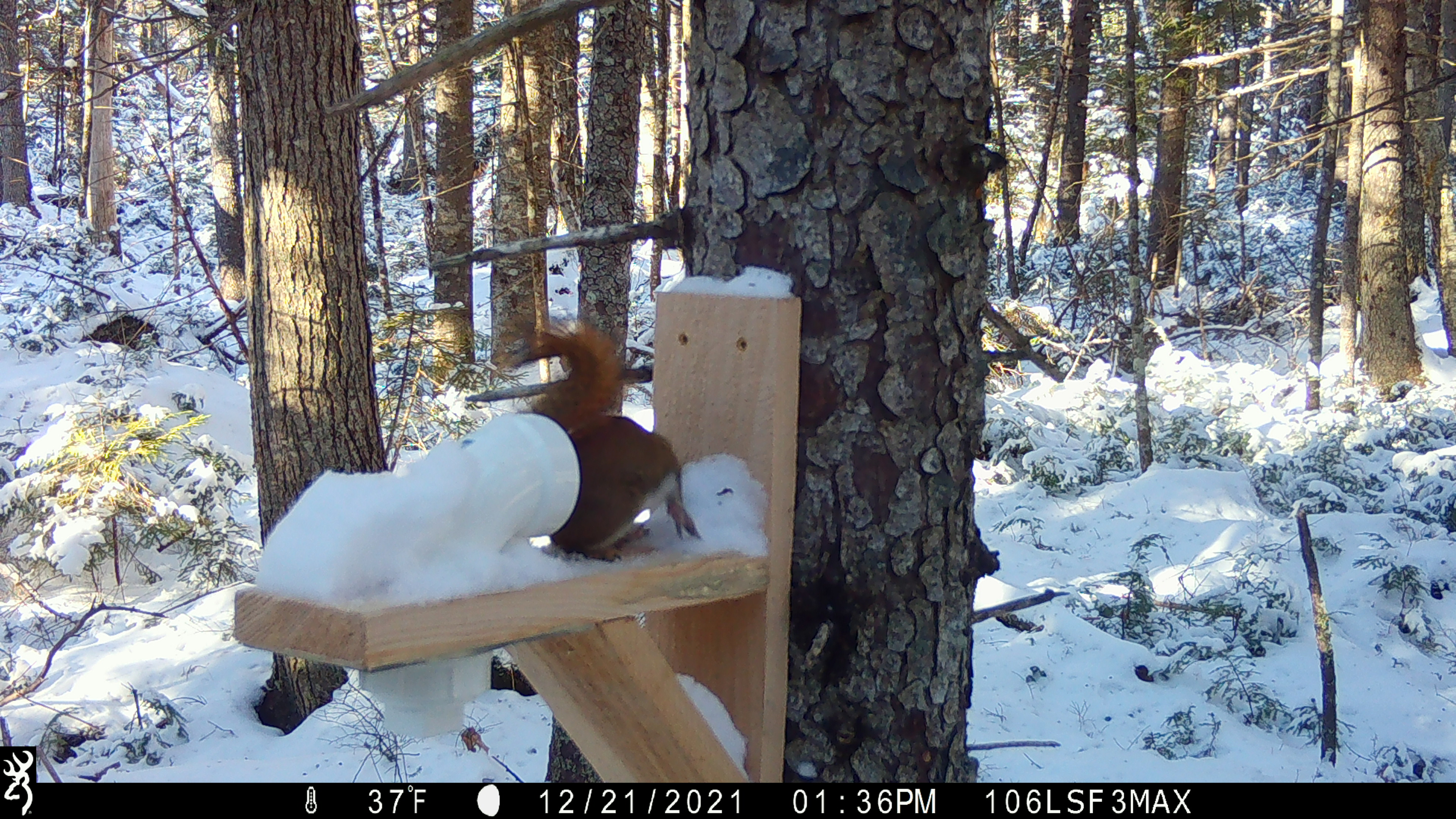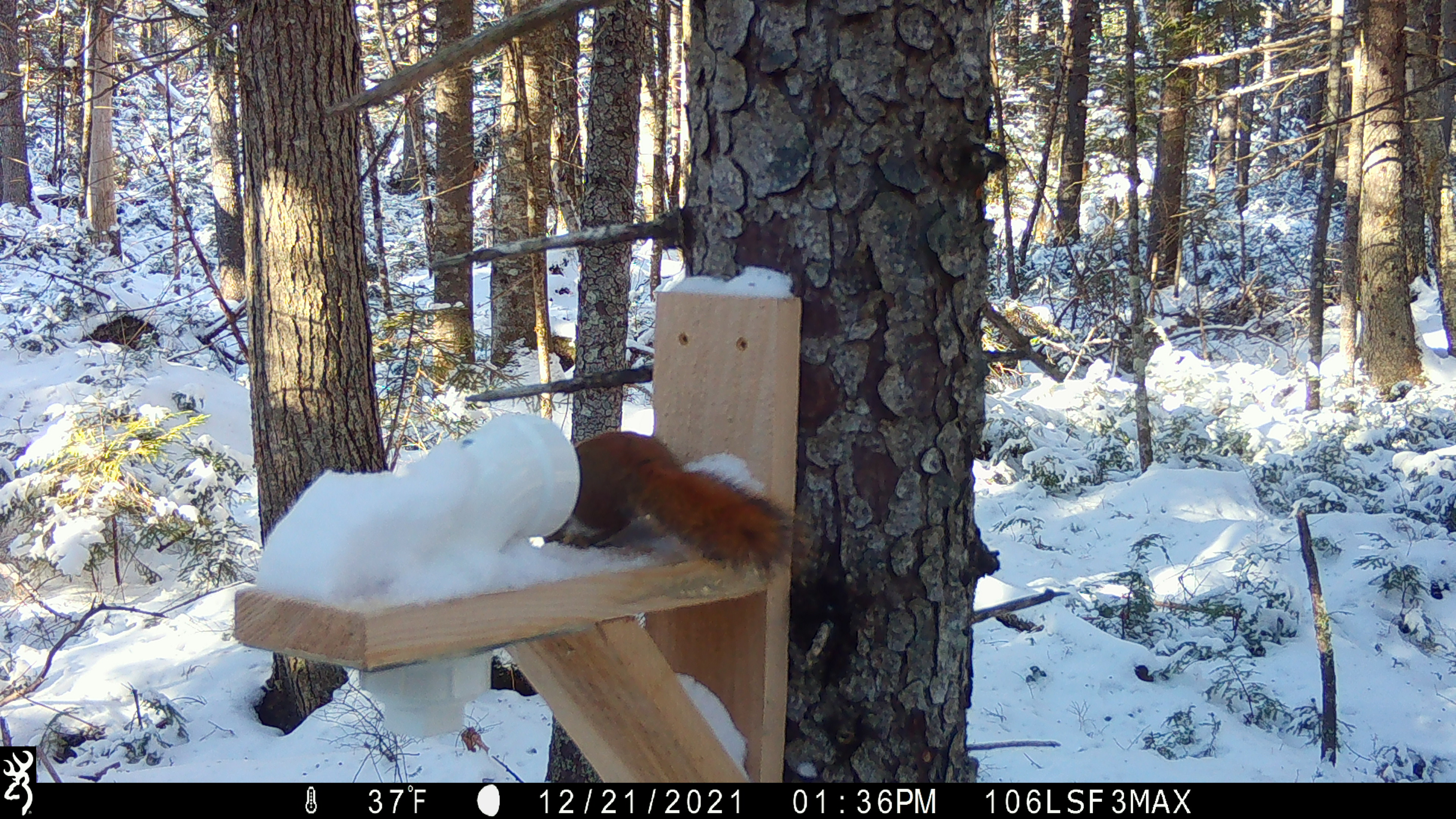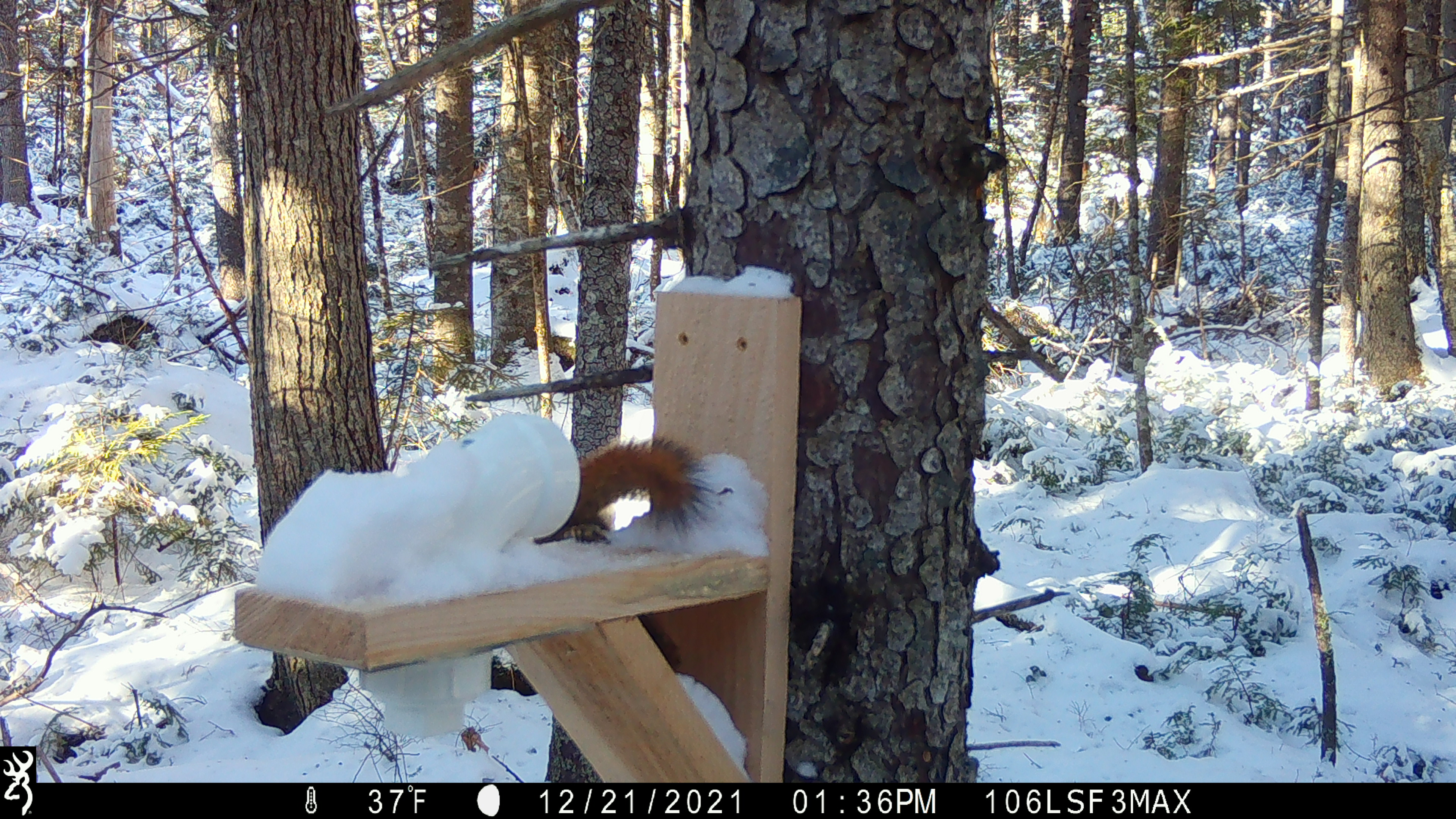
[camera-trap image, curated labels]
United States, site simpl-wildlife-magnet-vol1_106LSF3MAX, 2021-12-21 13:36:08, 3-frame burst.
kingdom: Animalia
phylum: Chordata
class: Mammalia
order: Rodentia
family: Sciuridae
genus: Tamiasciurus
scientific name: Tamiasciurus hudsonicus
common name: red squirrel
Red squirrel (Tamiasciurus hudsonicus).